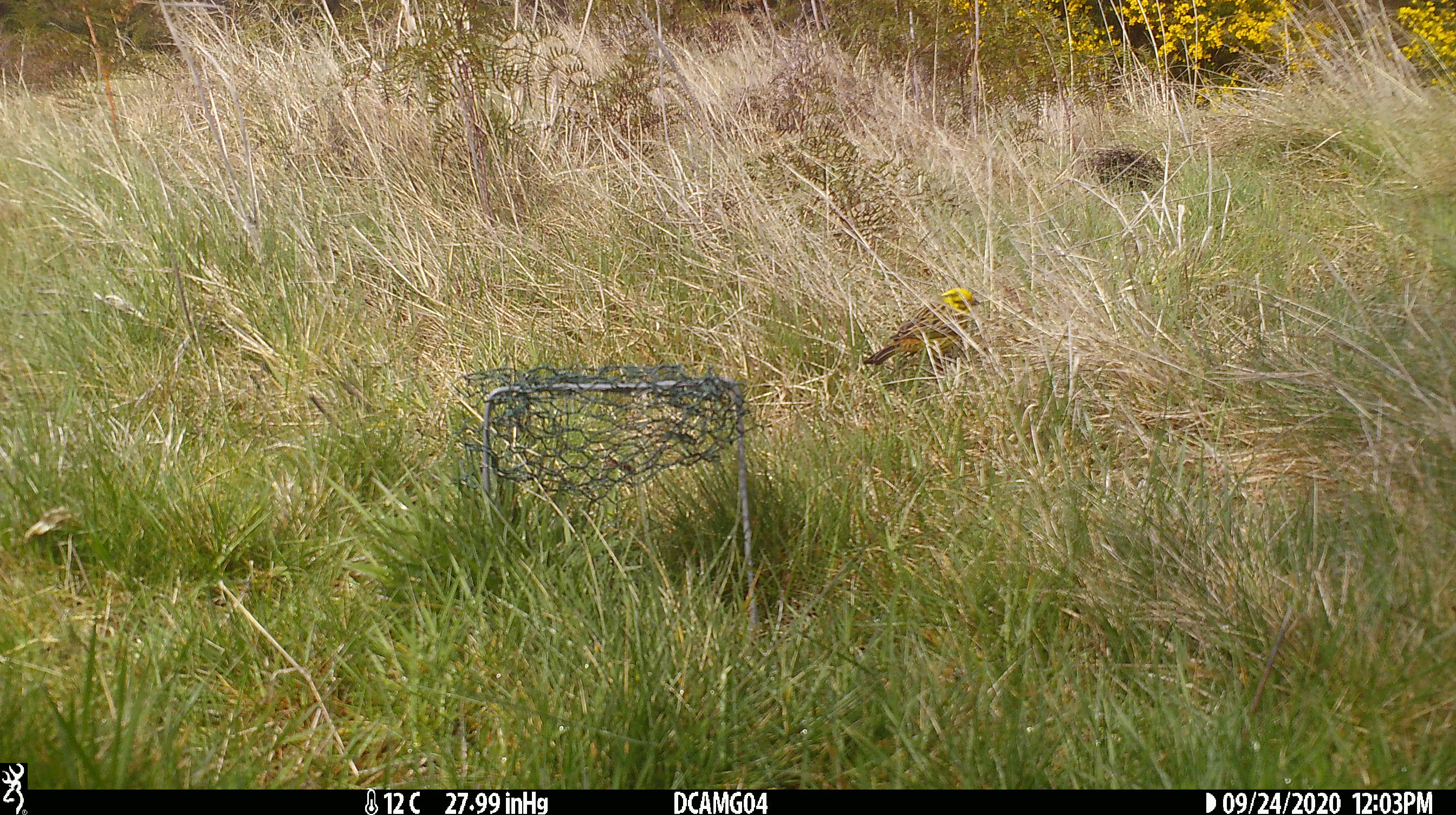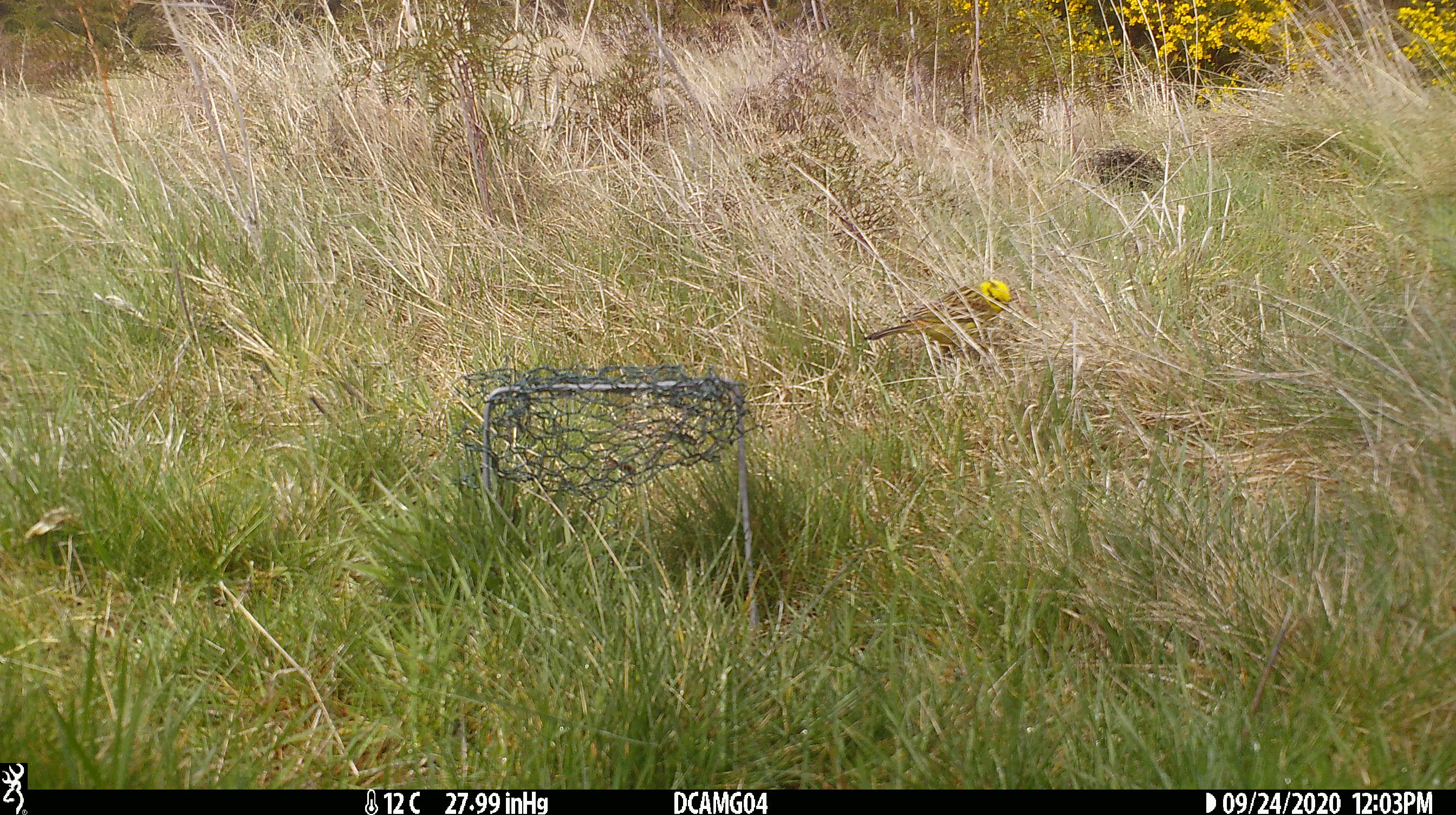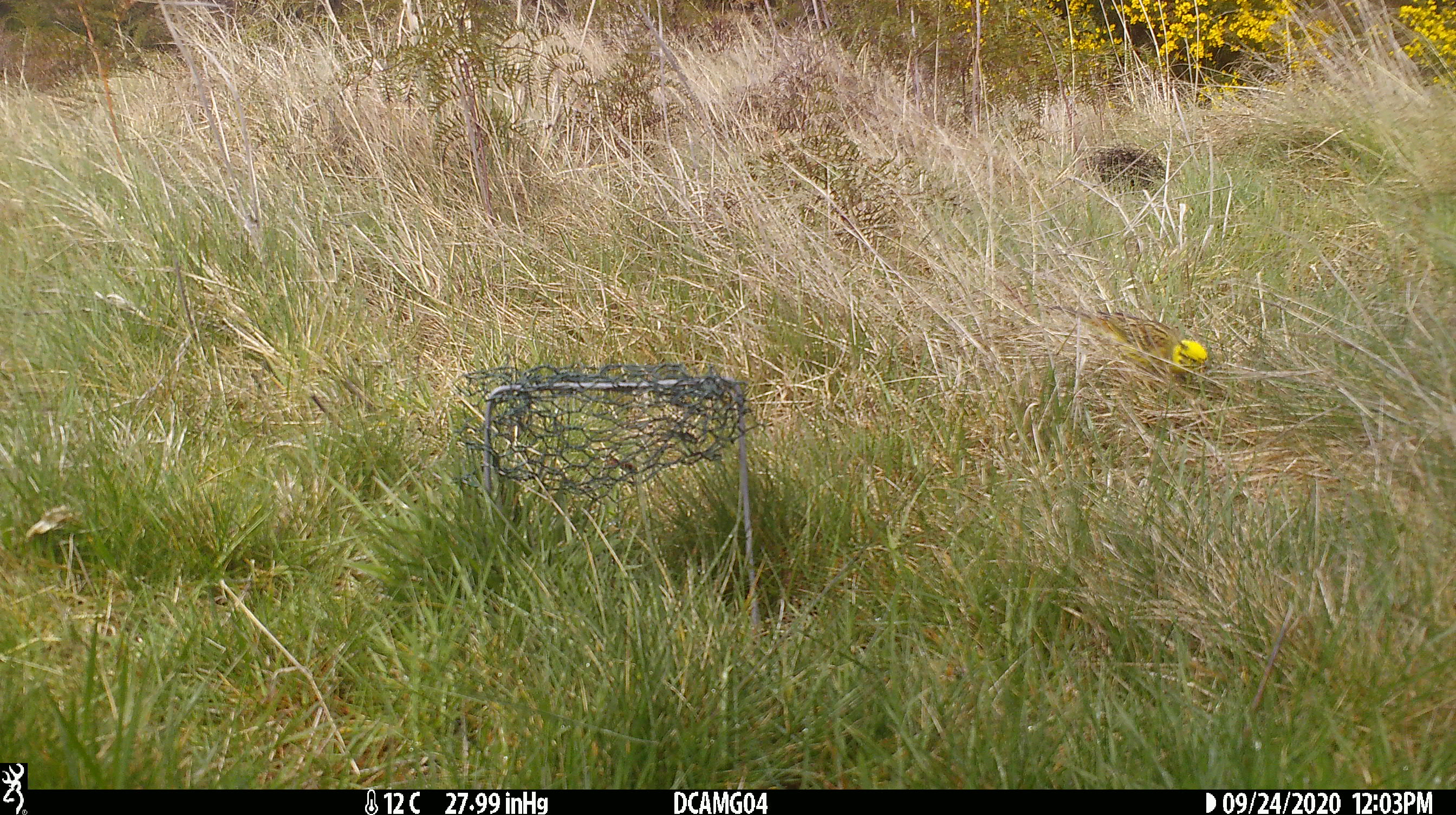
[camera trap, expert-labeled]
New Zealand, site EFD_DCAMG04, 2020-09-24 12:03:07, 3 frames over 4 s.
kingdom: Animalia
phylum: Chordata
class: Aves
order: Passeriformes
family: Emberizidae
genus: Emberiza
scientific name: Emberiza citrinella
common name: yellowhammer